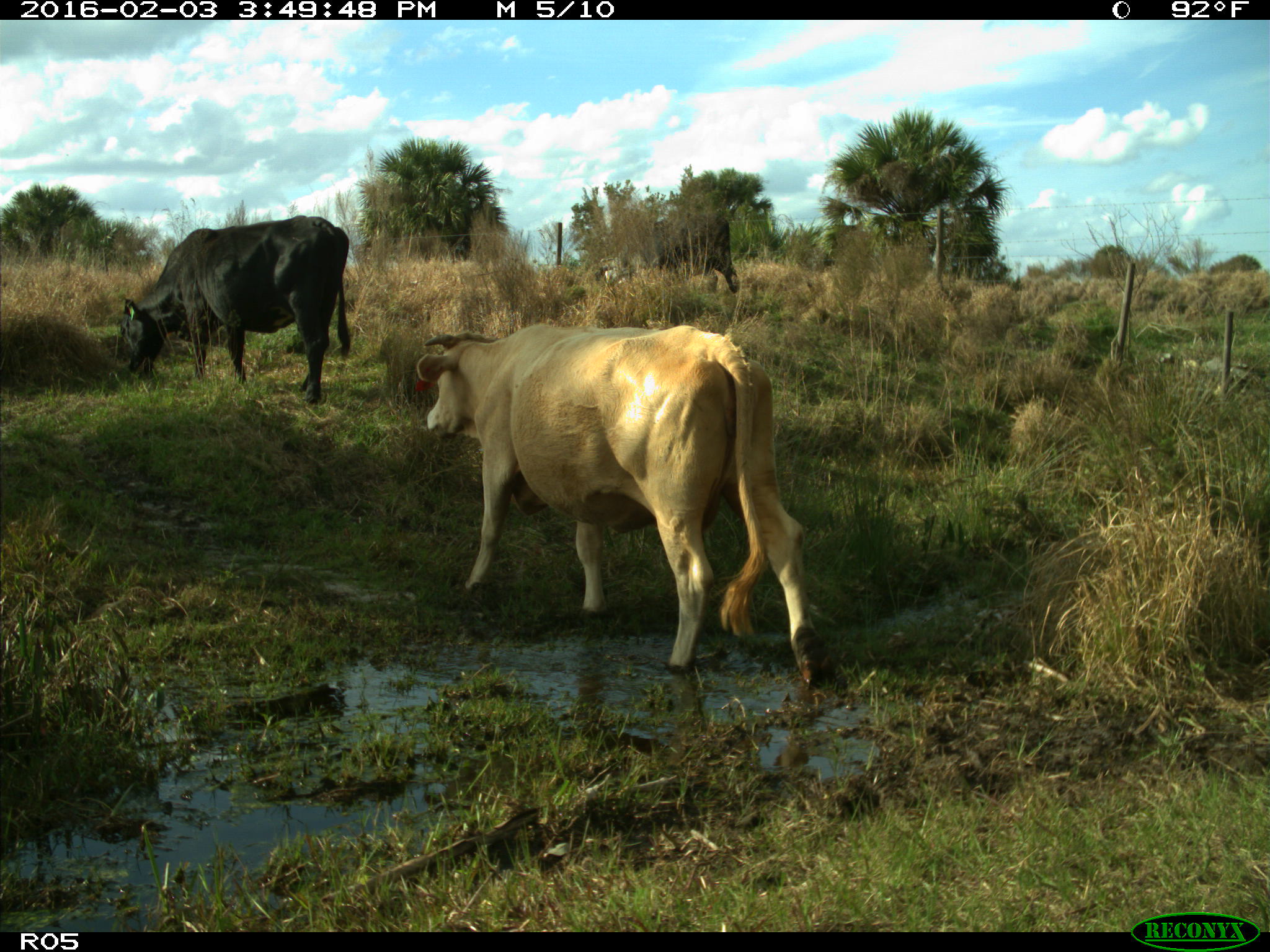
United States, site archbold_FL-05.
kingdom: Animalia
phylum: Chordata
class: Mammalia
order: Artiodactyla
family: Bovidae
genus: Bos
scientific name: Bos taurus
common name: domestic cow